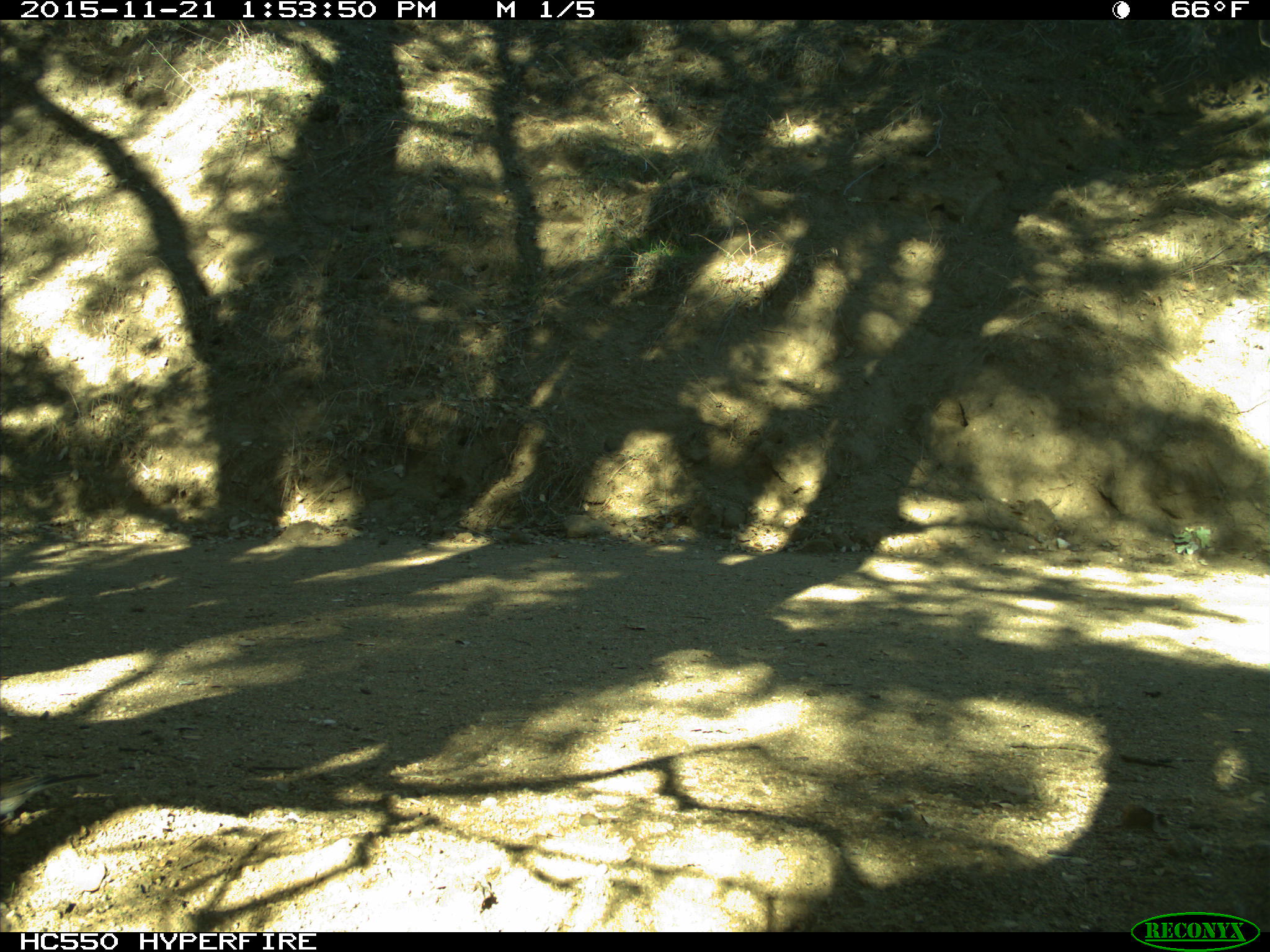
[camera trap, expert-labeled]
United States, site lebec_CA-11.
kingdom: Animalia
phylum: Chordata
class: Aves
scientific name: Aves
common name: birds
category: unidentified bird